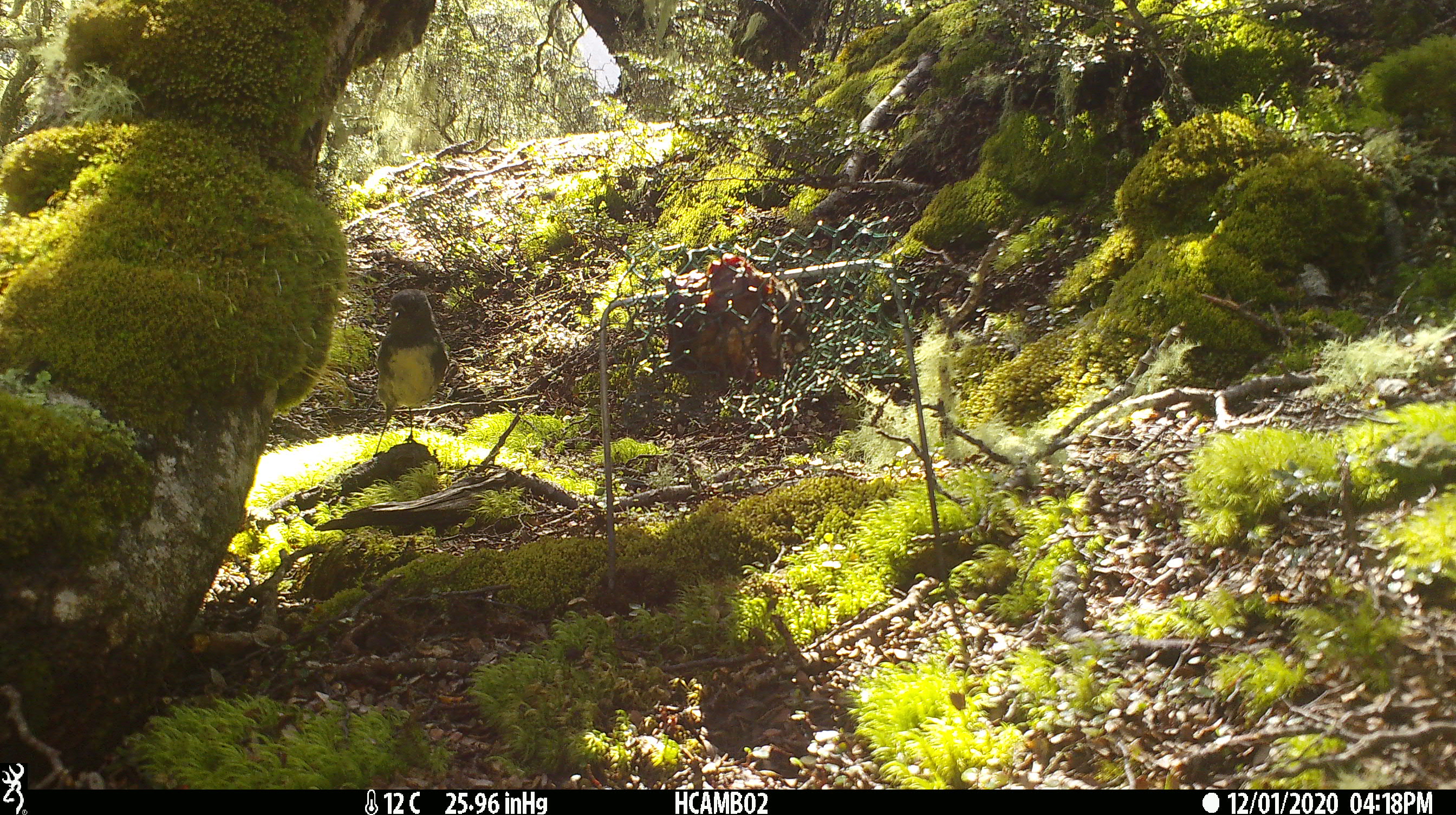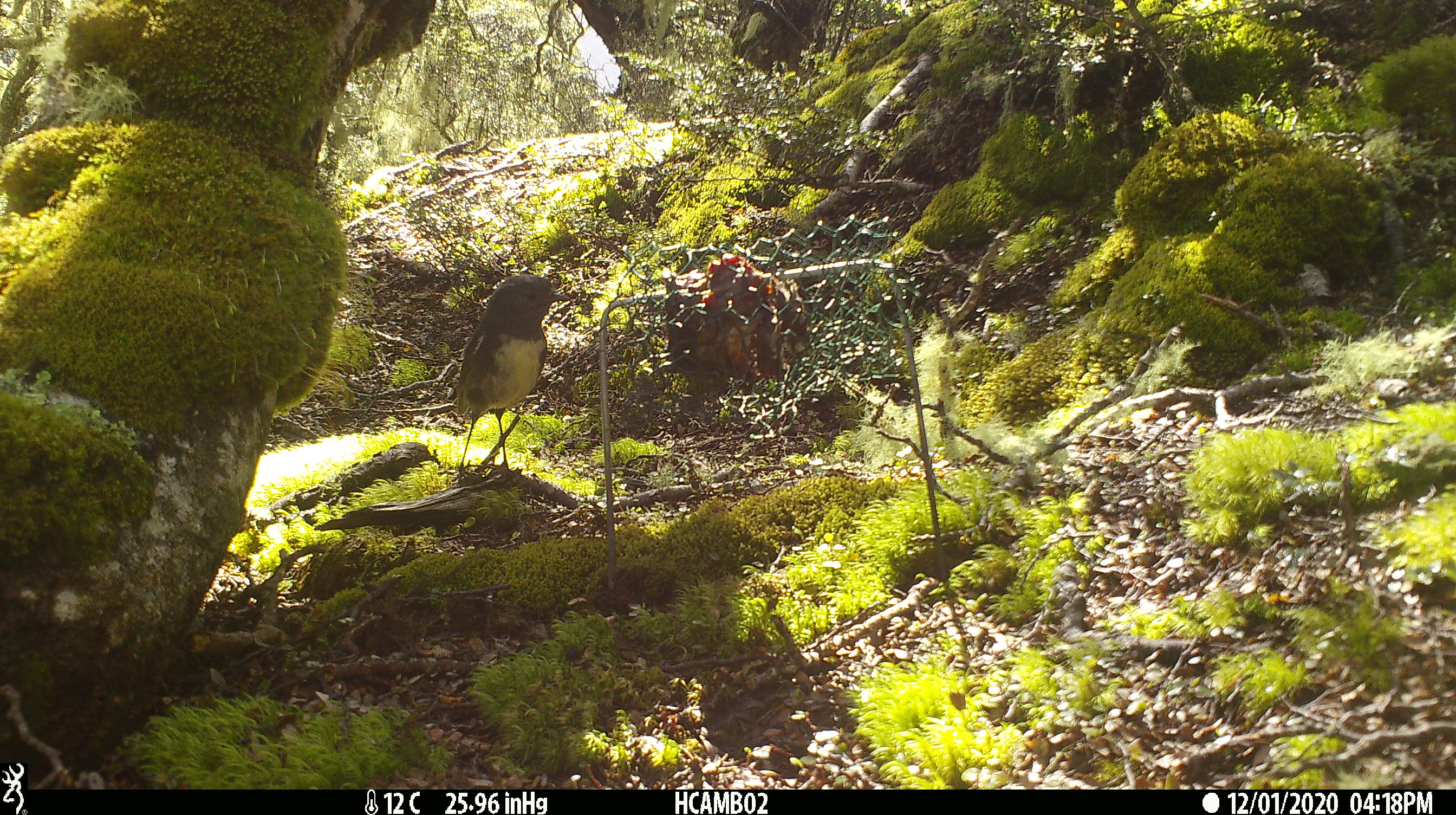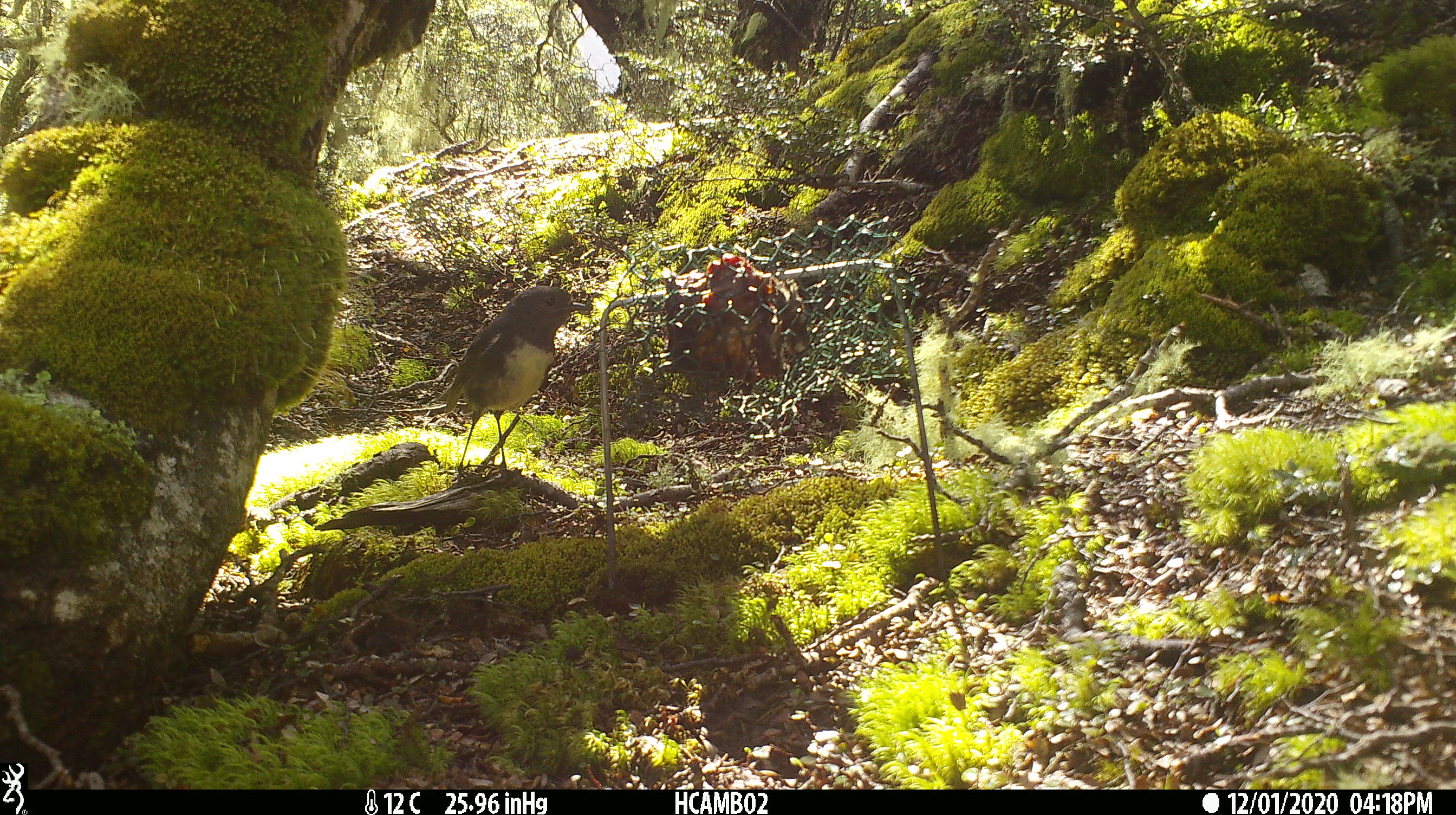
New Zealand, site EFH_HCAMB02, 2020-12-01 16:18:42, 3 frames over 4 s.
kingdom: Animalia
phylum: Chordata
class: Aves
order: Passeriformes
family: Petroicidae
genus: Petroica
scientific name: Petroica australis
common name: new zealand robin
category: robin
Robin (new zealand robin) (Petroica australis).